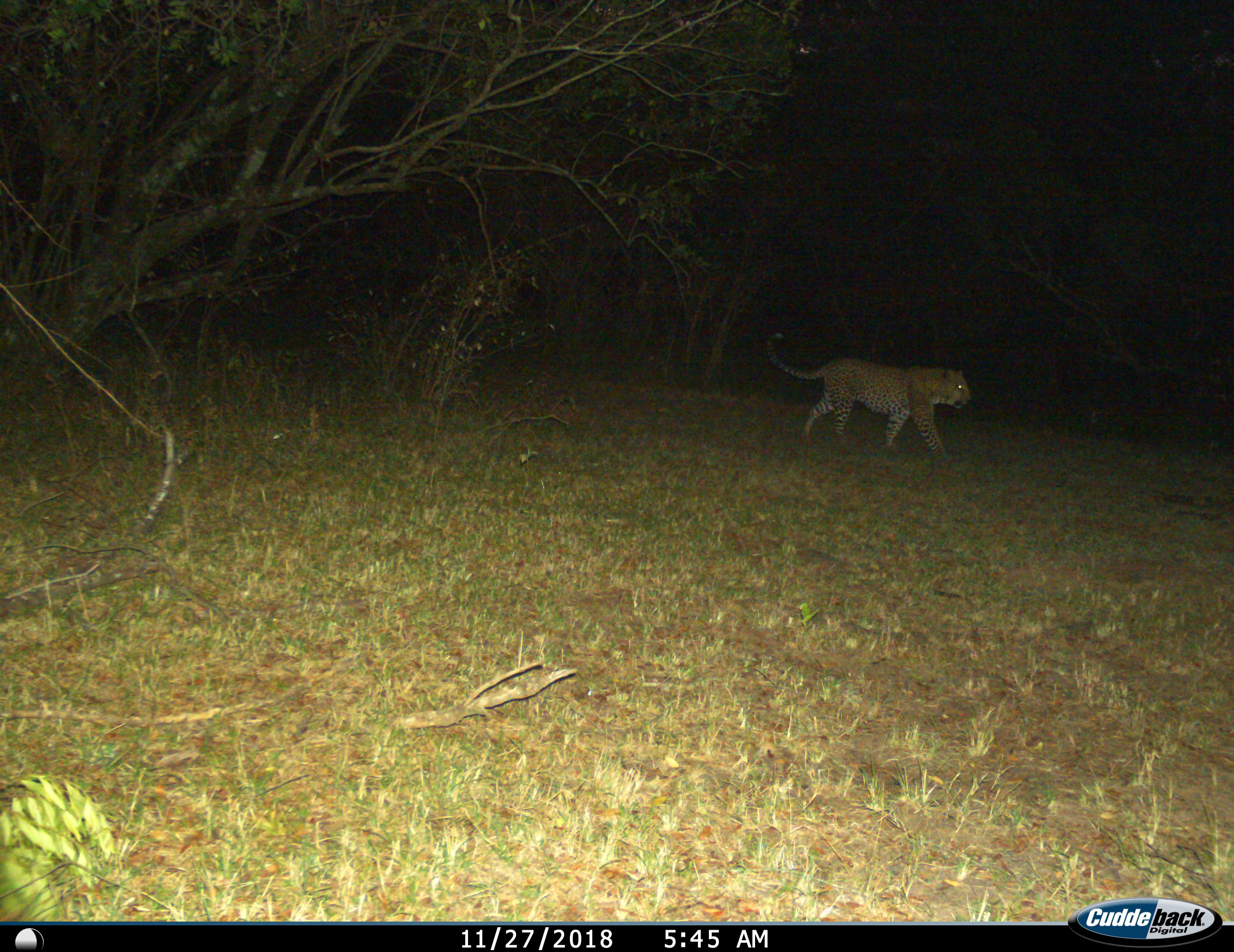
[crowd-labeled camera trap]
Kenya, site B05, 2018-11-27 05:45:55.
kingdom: Animalia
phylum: Chordata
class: Mammalia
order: Carnivora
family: Felidae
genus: Panthera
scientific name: Panthera pardus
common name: leopard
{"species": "leopard (Panthera pardus)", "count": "1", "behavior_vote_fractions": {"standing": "0%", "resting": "0%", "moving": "100%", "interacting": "0%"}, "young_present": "0%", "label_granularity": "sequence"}